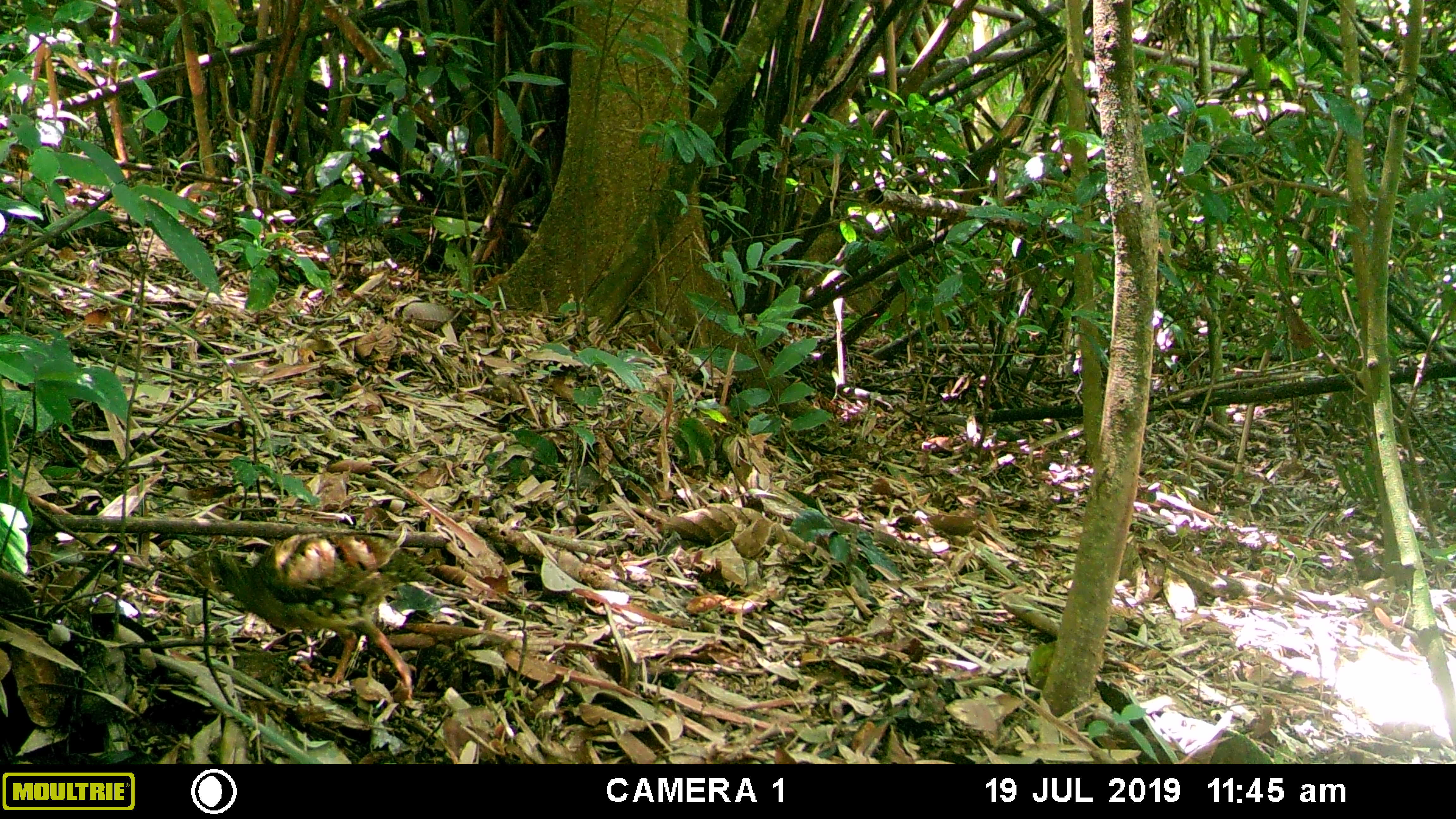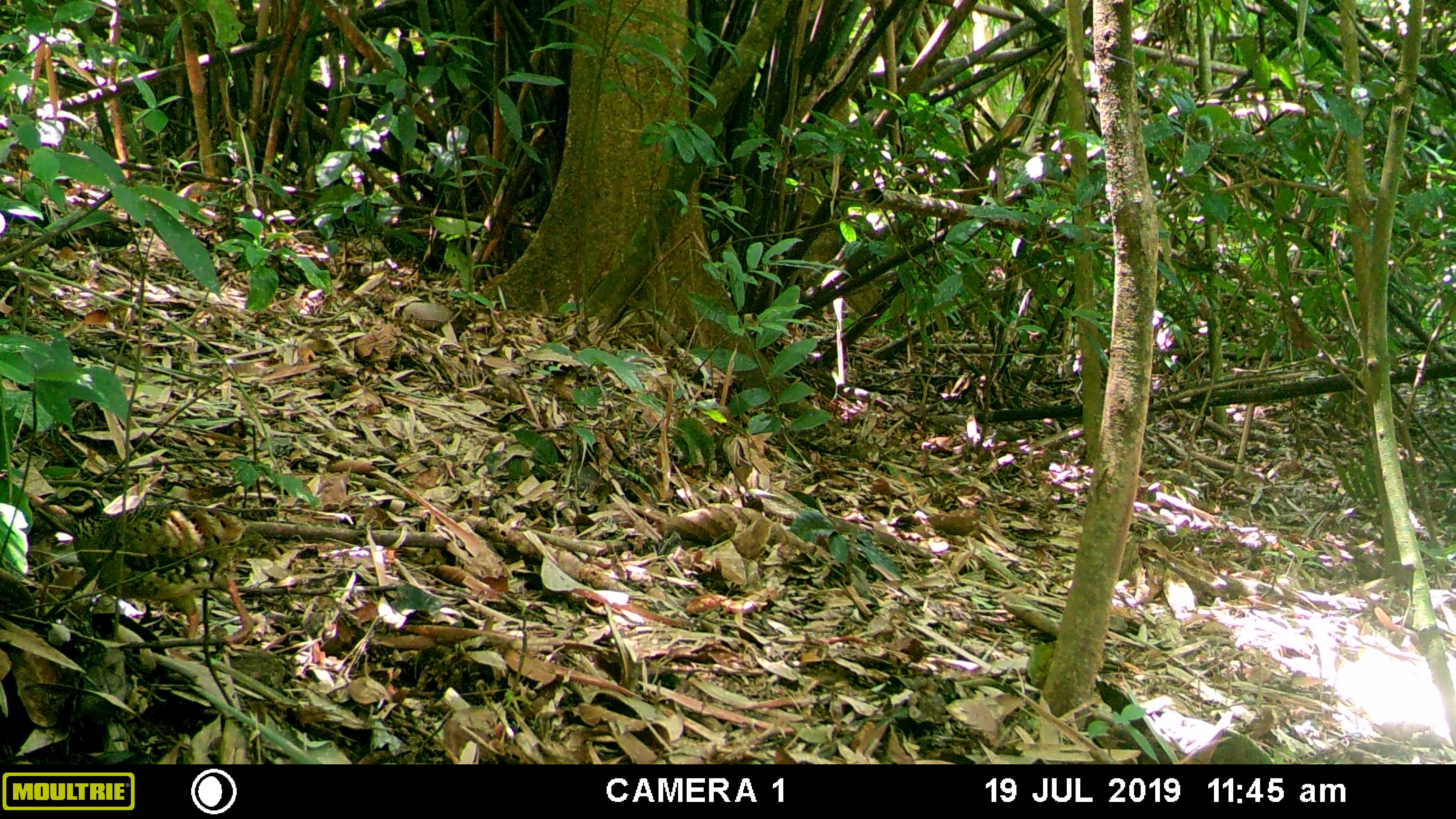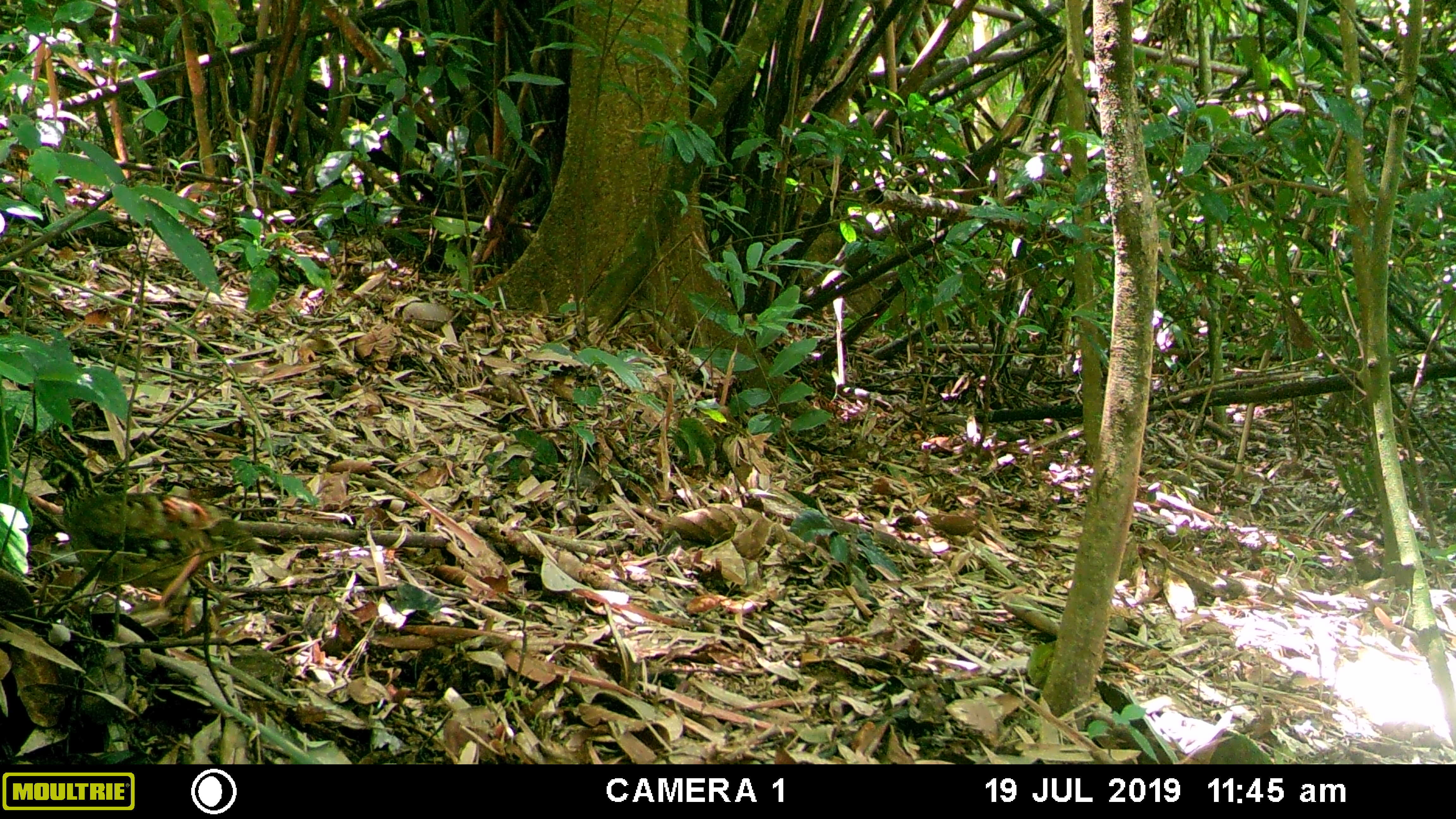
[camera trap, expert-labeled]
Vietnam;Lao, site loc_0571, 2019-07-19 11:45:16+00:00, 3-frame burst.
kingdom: Animalia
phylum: Chordata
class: Aves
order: Galliformes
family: Phasianidae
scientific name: Phasianidae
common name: partridge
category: unidentified partridge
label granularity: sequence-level